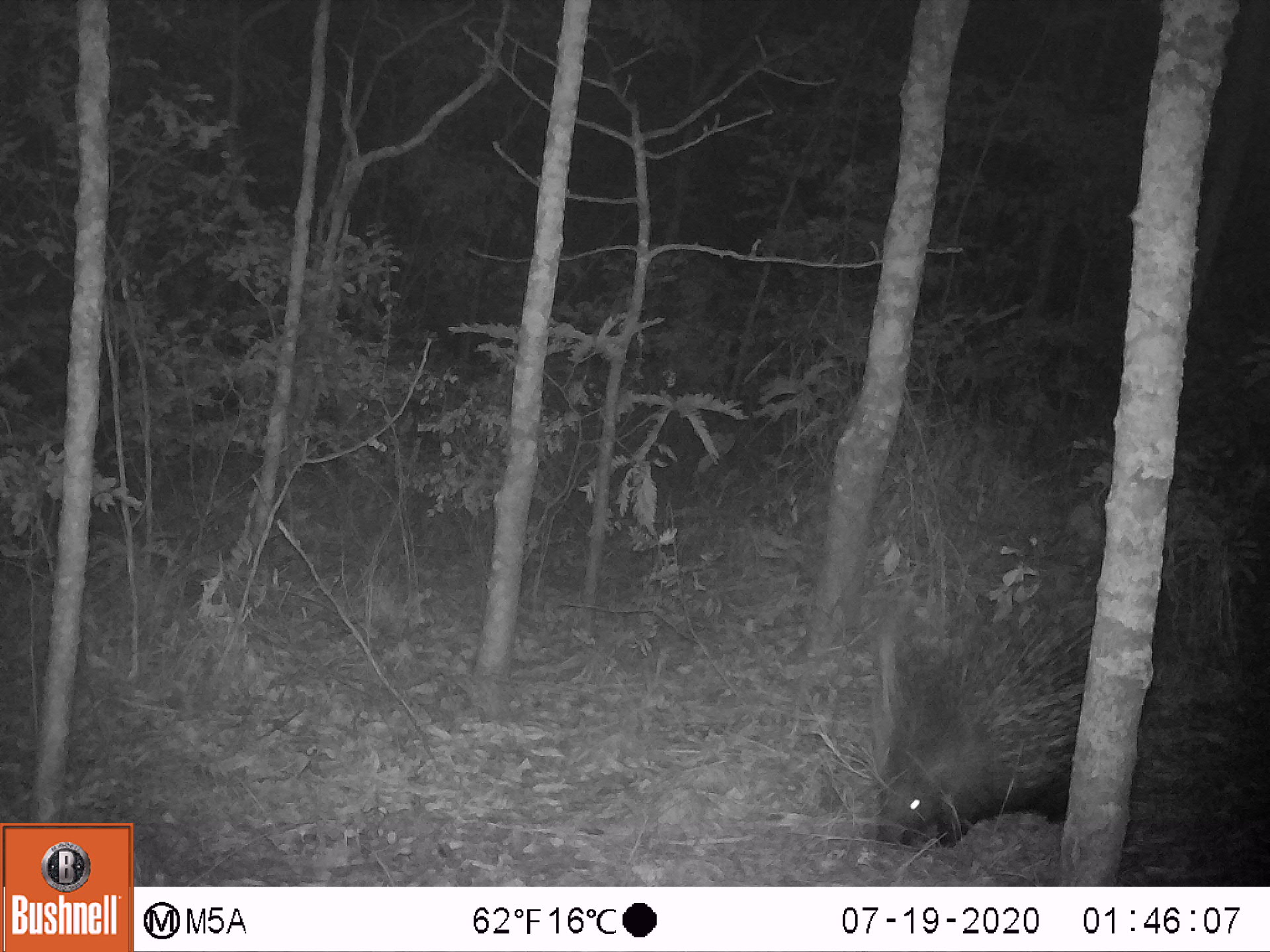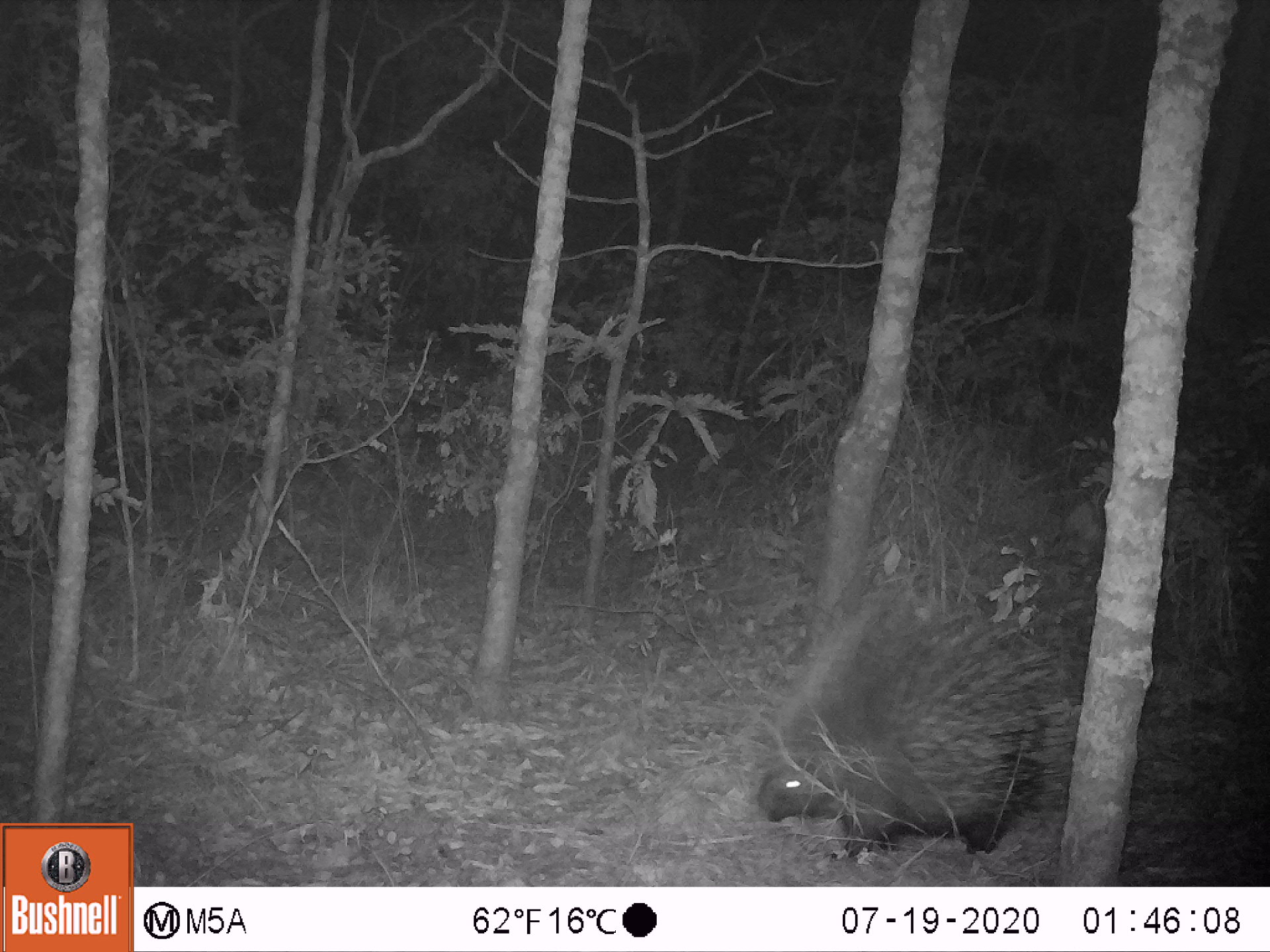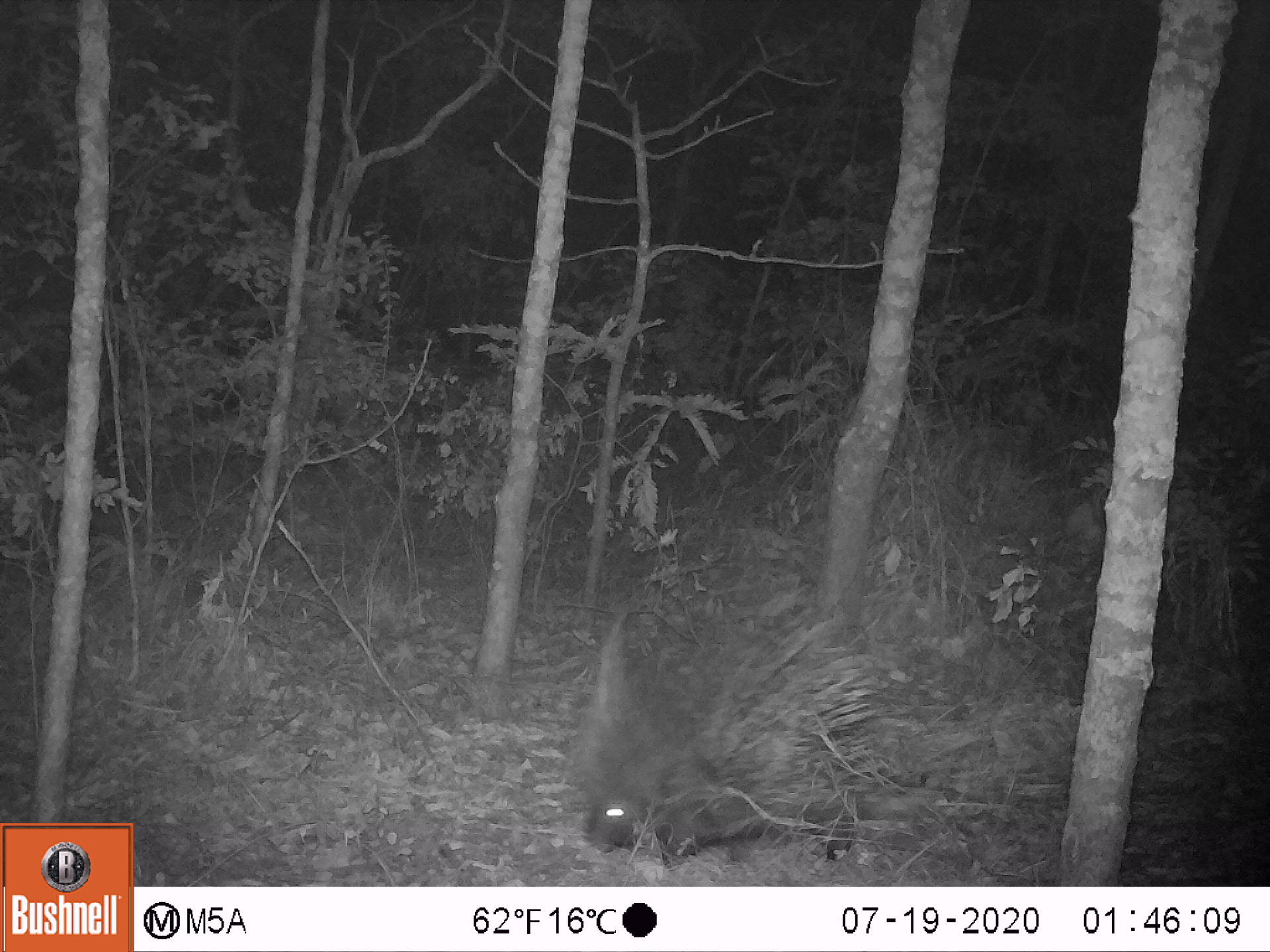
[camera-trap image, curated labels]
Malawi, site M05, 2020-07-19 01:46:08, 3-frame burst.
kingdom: Animalia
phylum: Chordata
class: Mammalia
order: Rodentia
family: Hystricidae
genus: Hystrix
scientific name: Hystrix africaeaustralis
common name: cape porcupine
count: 1